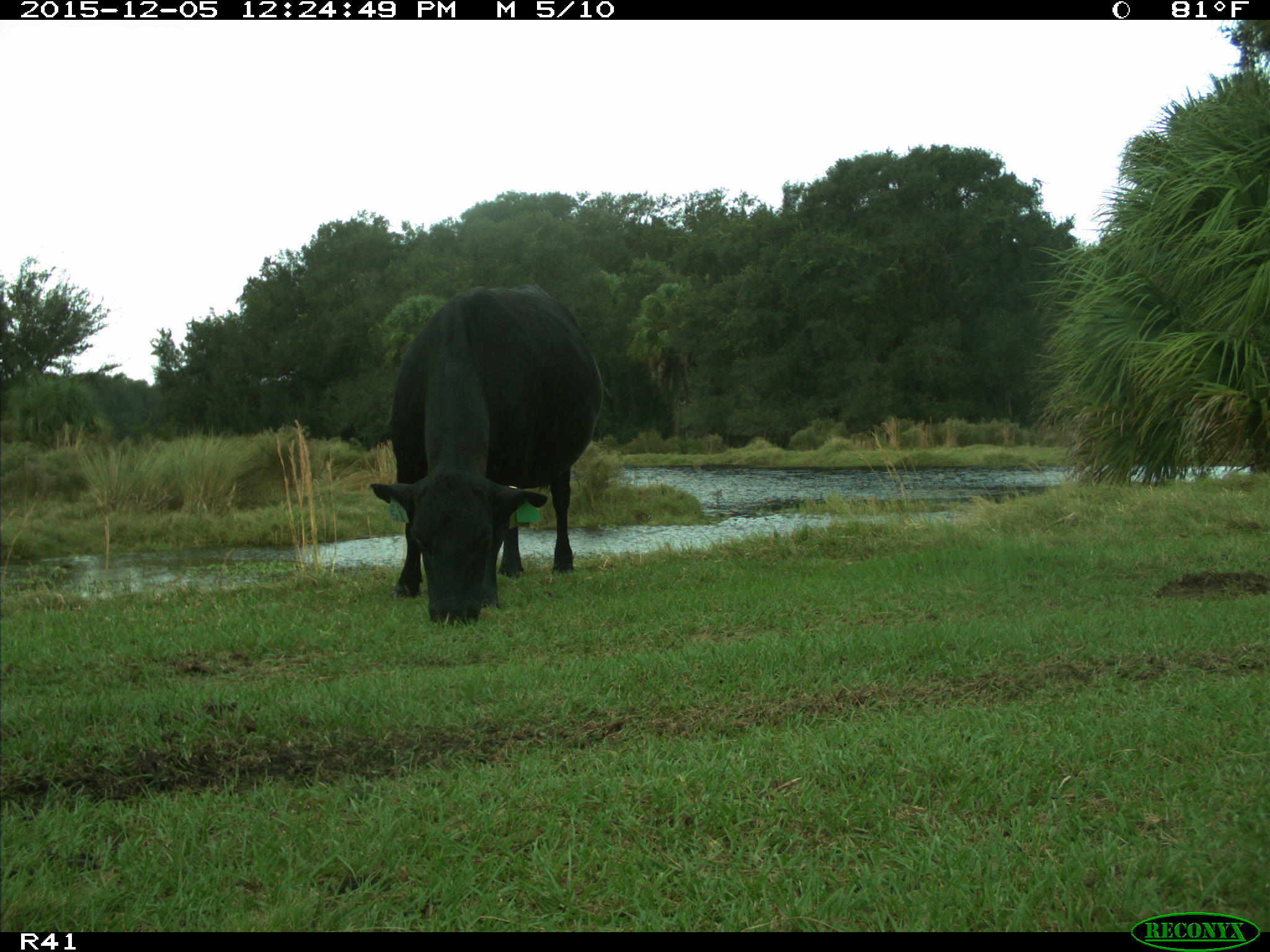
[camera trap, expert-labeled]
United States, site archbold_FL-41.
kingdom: Animalia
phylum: Chordata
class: Mammalia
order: Artiodactyla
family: Bovidae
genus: Bos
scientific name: Bos taurus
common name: domestic cow